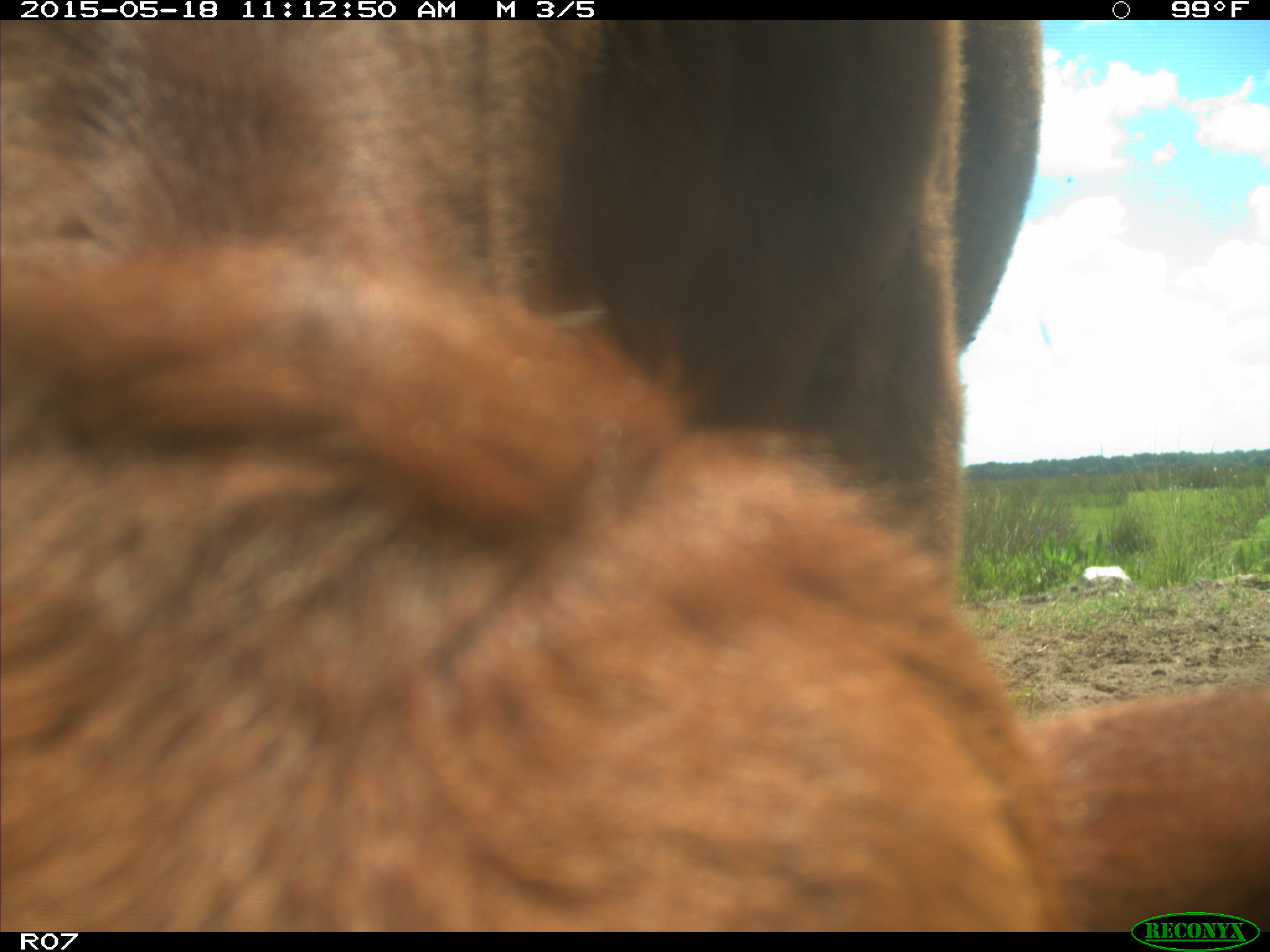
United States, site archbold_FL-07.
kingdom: Animalia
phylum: Chordata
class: Mammalia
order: Artiodactyla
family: Bovidae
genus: Bos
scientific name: Bos taurus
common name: domestic cow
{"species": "Bos taurus (domestic cow)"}